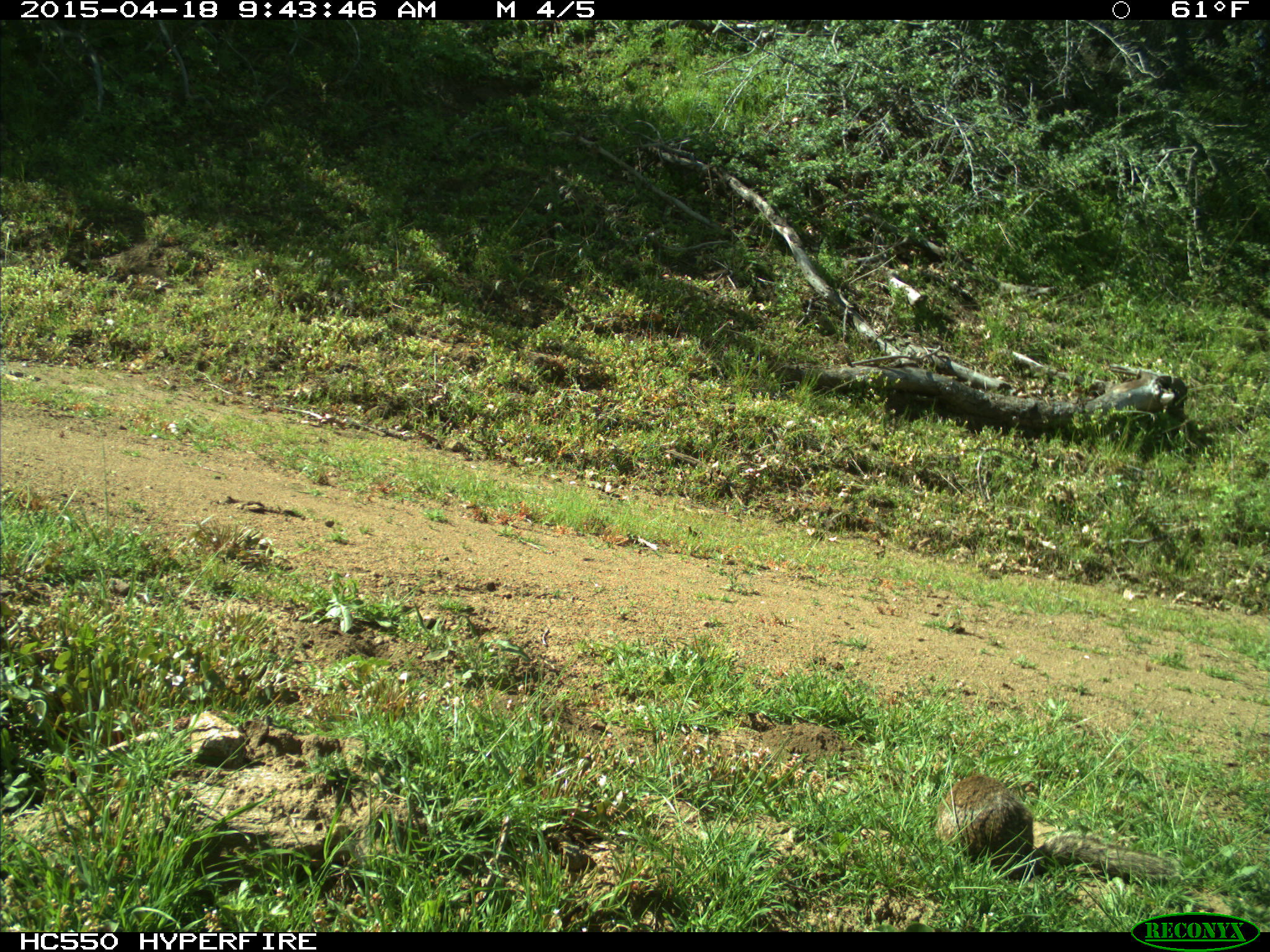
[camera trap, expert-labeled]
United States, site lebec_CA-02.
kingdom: Animalia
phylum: Chordata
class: Mammalia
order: Rodentia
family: Sciuridae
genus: Otospermophilus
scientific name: Otospermophilus beecheyi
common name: california ground squirrel